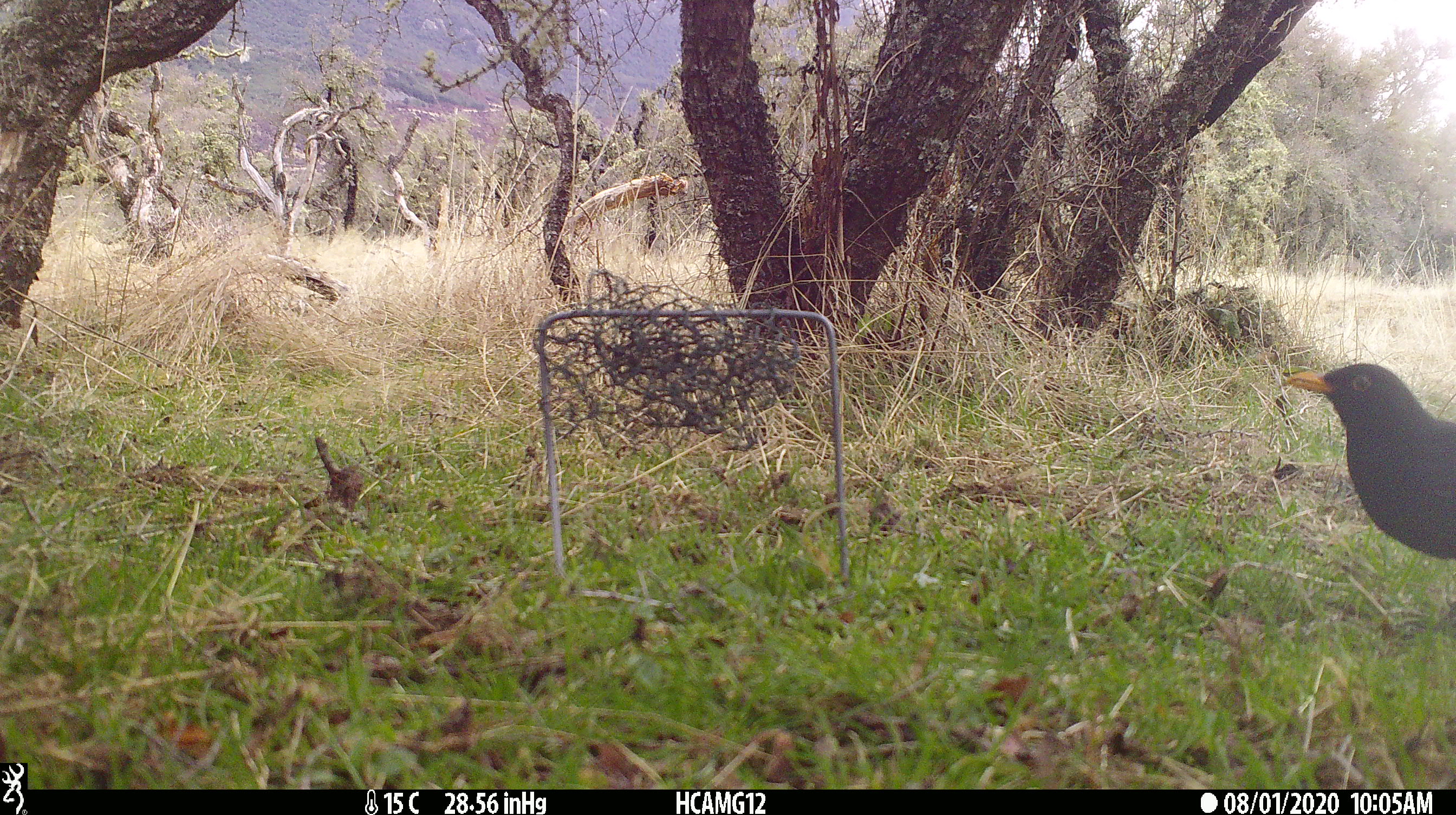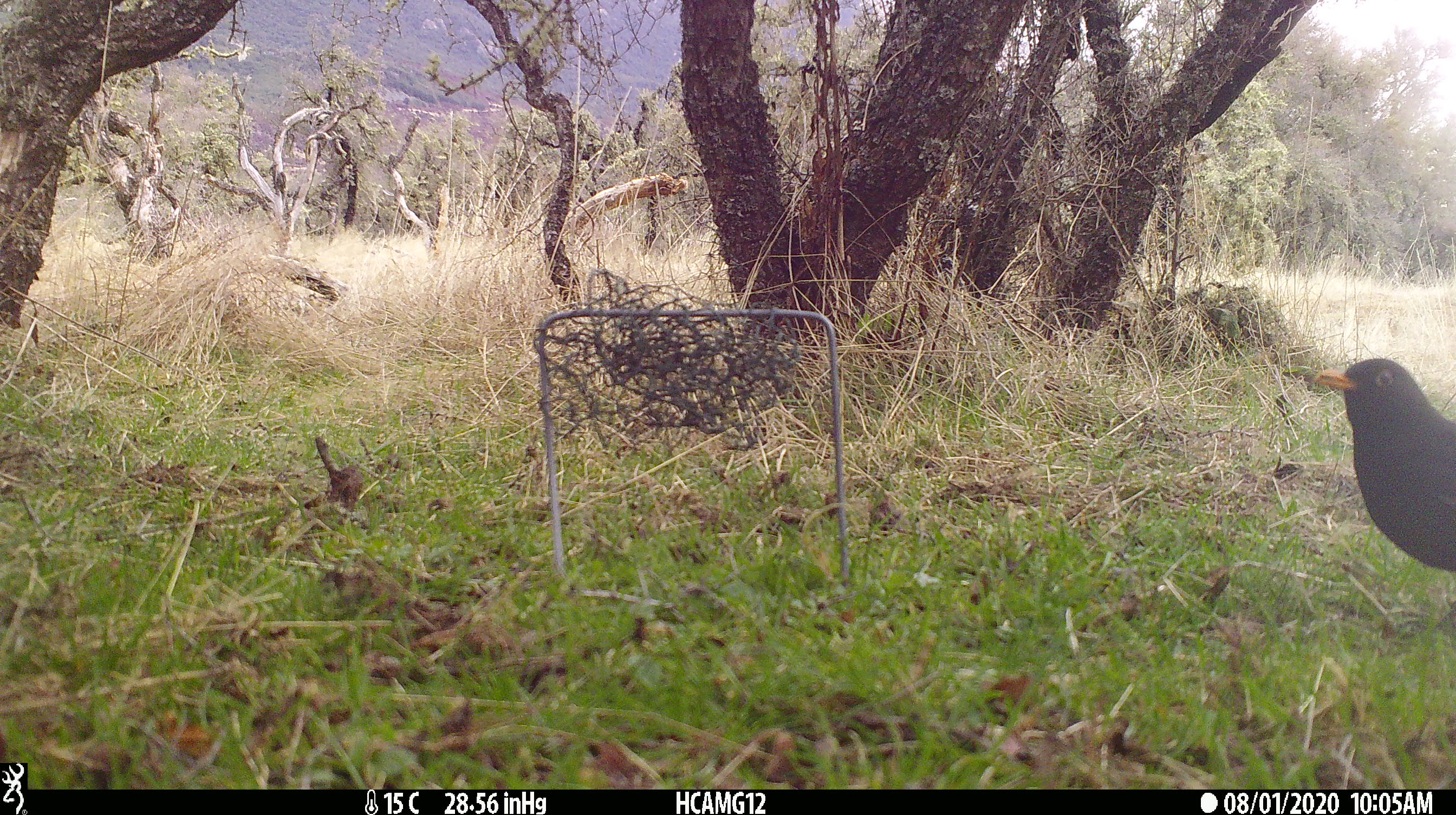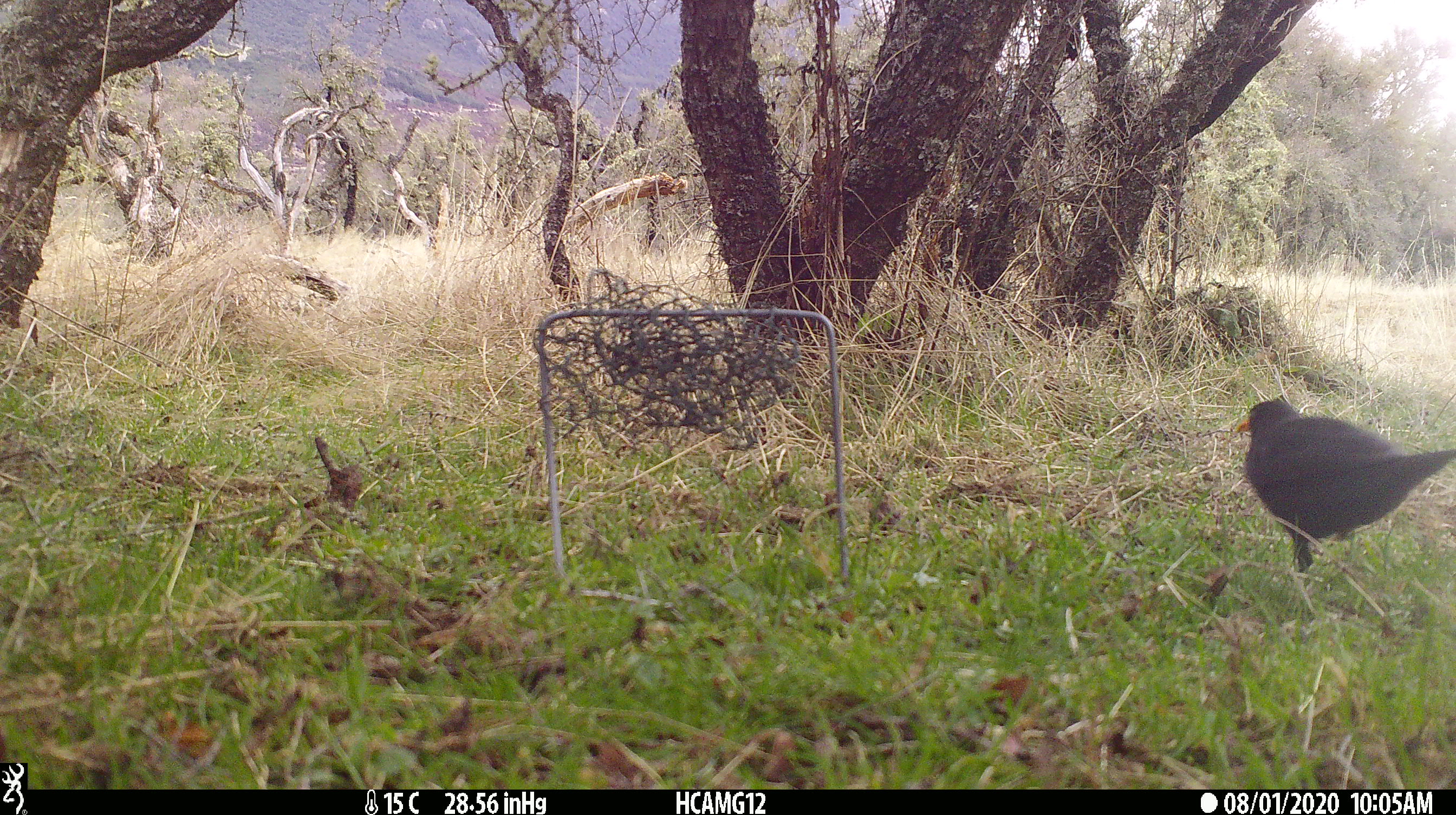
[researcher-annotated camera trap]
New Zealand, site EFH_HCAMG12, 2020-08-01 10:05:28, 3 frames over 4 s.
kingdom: Animalia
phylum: Chordata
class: Aves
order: Passeriformes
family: Turdidae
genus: Turdus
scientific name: Turdus merula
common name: eurasian blackbird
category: blackbird